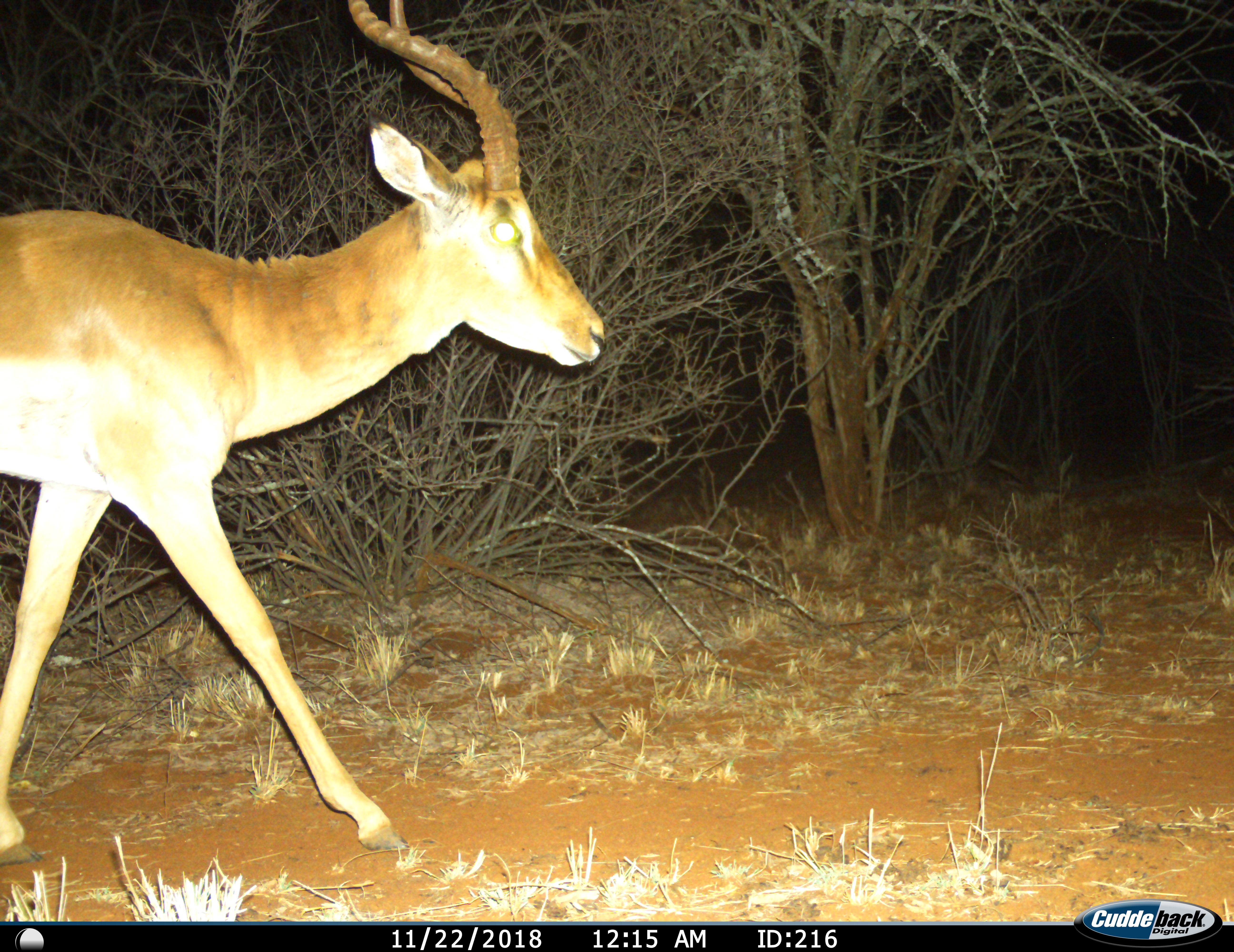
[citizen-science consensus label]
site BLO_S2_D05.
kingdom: Animalia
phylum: Chordata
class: Mammalia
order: Artiodactyla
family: Bovidae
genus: Aepyceros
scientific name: Aepyceros melampus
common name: impala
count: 1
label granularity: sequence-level